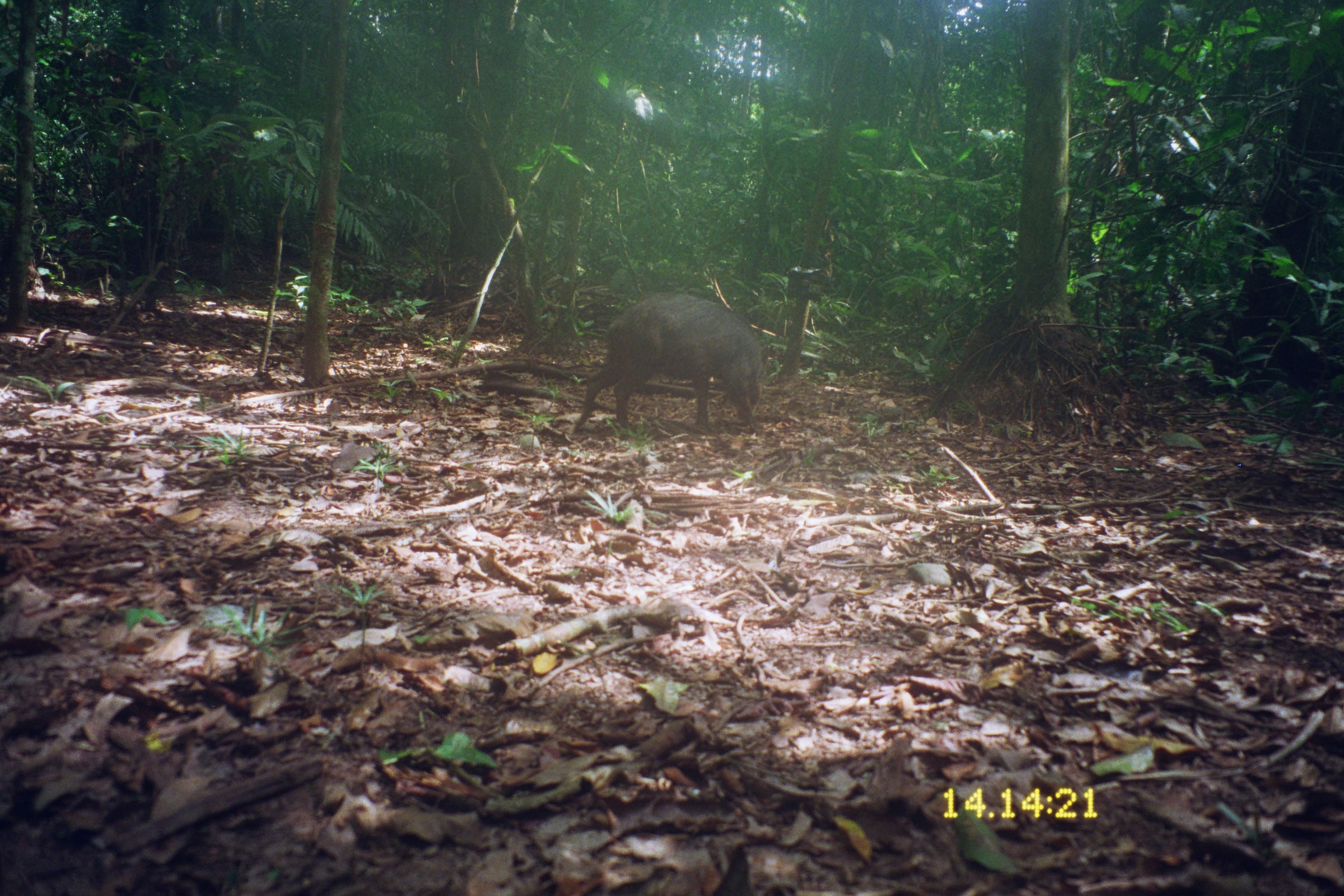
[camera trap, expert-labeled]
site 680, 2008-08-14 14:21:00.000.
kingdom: Animalia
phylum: Chordata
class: Mammalia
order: Artiodactyla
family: Tayassuidae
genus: Tayassu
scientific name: Tayassu pecari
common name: white-lipped peccary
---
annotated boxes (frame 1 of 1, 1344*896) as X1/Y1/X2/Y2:
tayassu pecari: 571/291/764/435